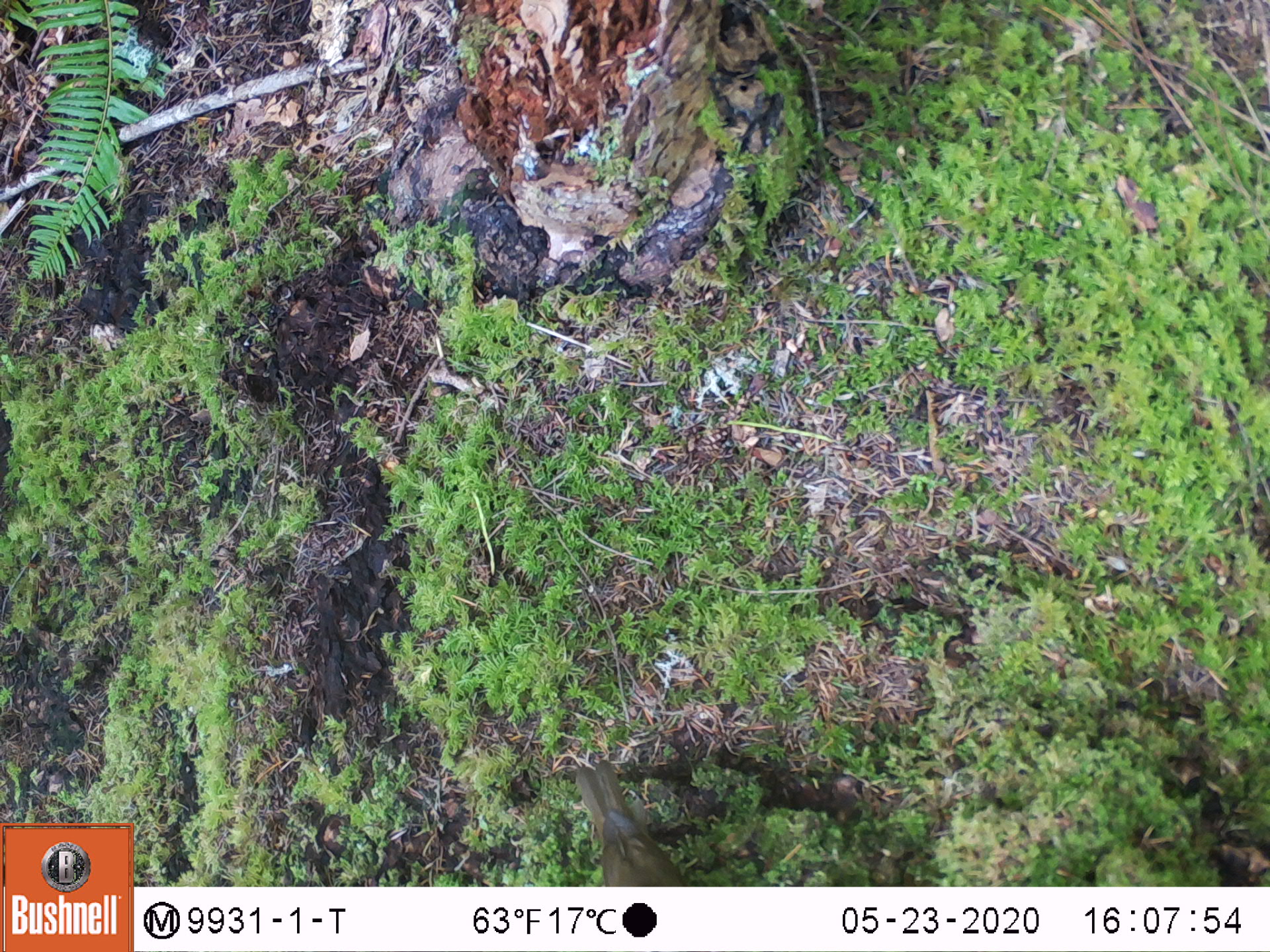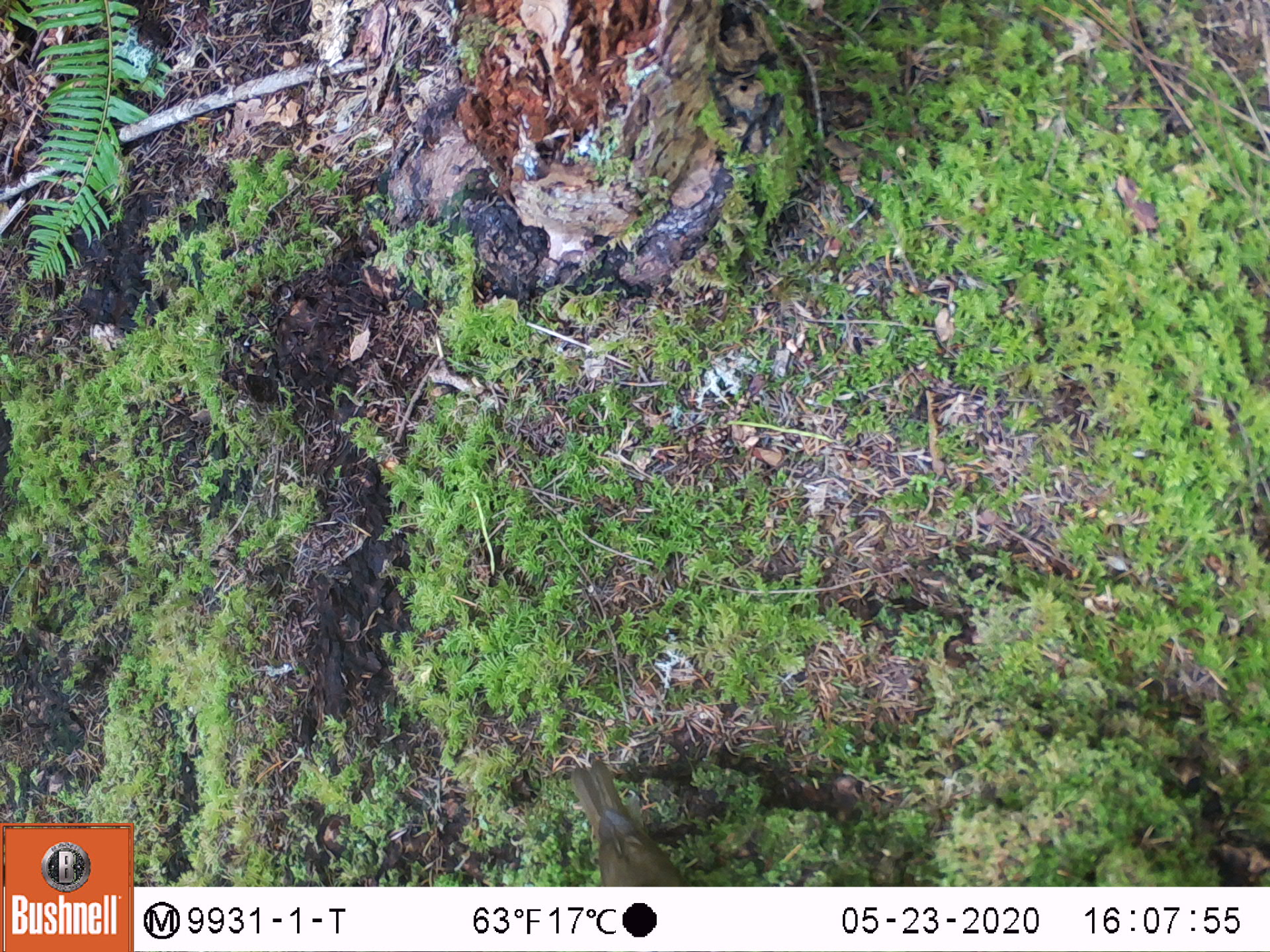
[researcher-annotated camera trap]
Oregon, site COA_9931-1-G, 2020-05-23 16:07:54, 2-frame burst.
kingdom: Animalia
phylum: Chordata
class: Aves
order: Passeriformes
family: Turdidae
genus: Catharus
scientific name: Catharus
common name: brown thrushes and nightingale-thrushes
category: catharus species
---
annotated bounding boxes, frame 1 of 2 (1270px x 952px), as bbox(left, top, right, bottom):
catharus species: bbox(567, 752, 691, 884)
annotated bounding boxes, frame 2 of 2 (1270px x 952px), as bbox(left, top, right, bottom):
catharus species: bbox(559, 746, 685, 885)